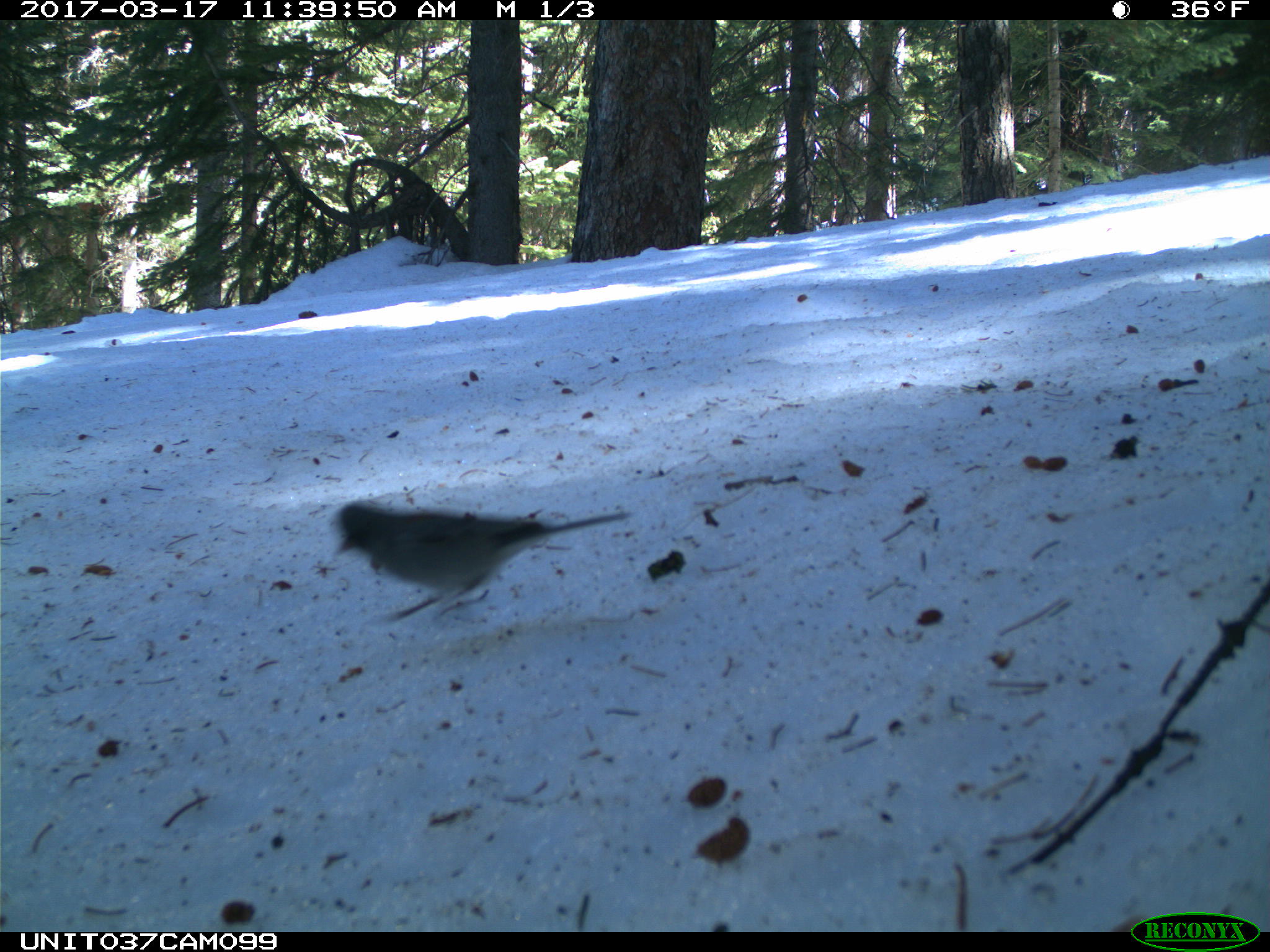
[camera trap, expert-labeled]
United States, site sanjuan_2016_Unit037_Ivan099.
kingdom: Animalia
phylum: Chordata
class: Aves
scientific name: Aves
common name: birds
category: unidentified bird